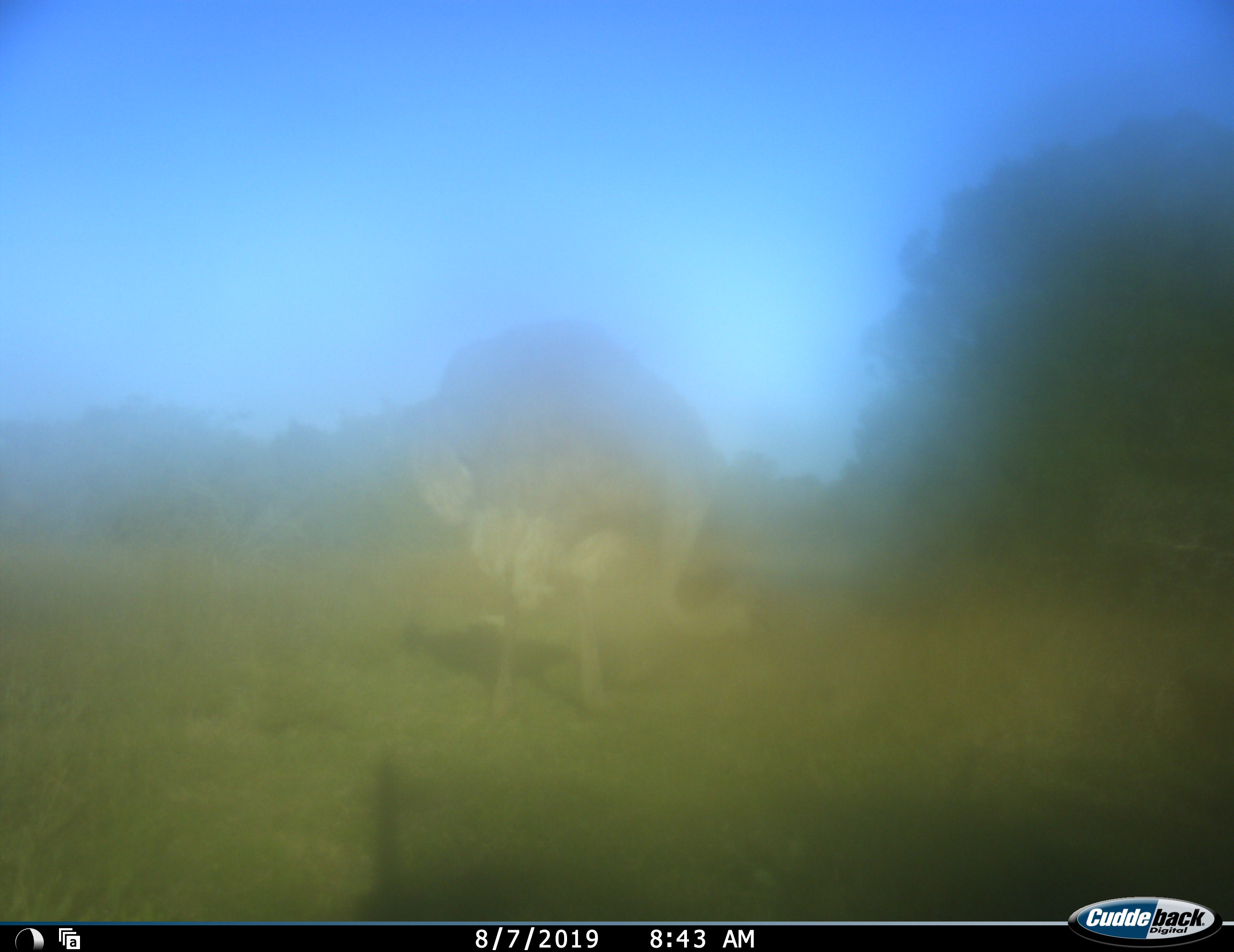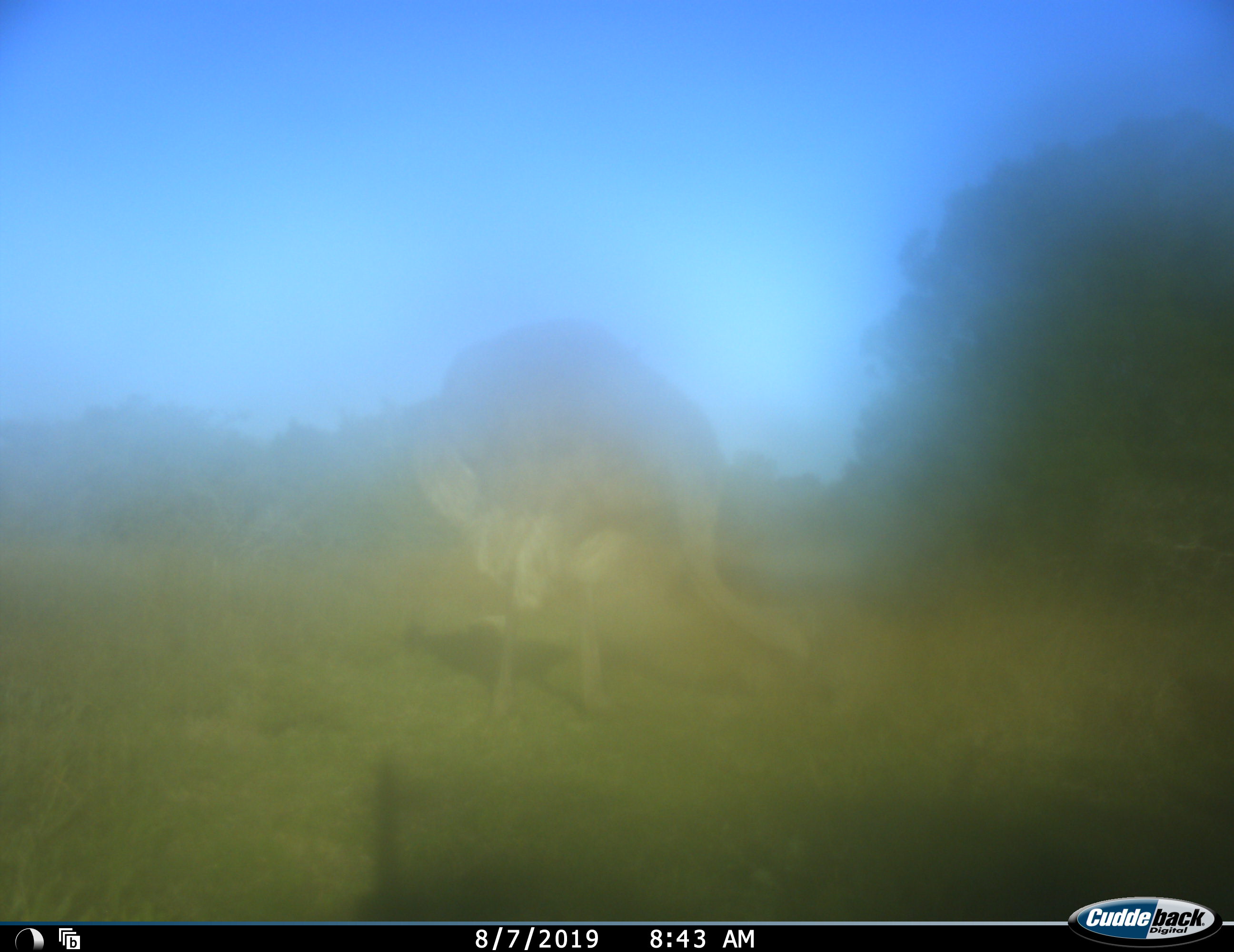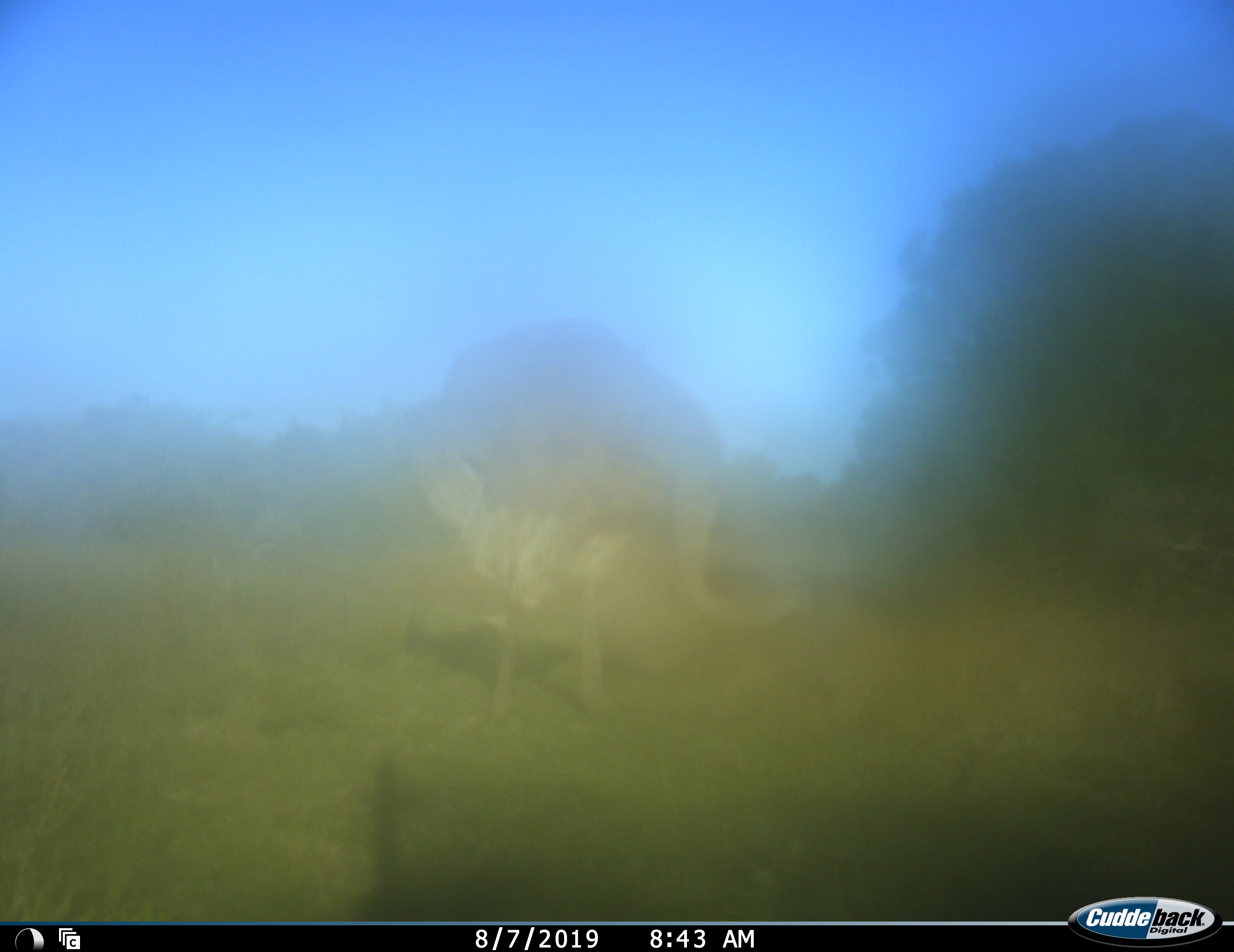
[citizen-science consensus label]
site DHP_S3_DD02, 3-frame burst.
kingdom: Animalia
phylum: Chordata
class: Aves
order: Struthioniformes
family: Struthionidae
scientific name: Struthionidae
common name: ostrich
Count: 1.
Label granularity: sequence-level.